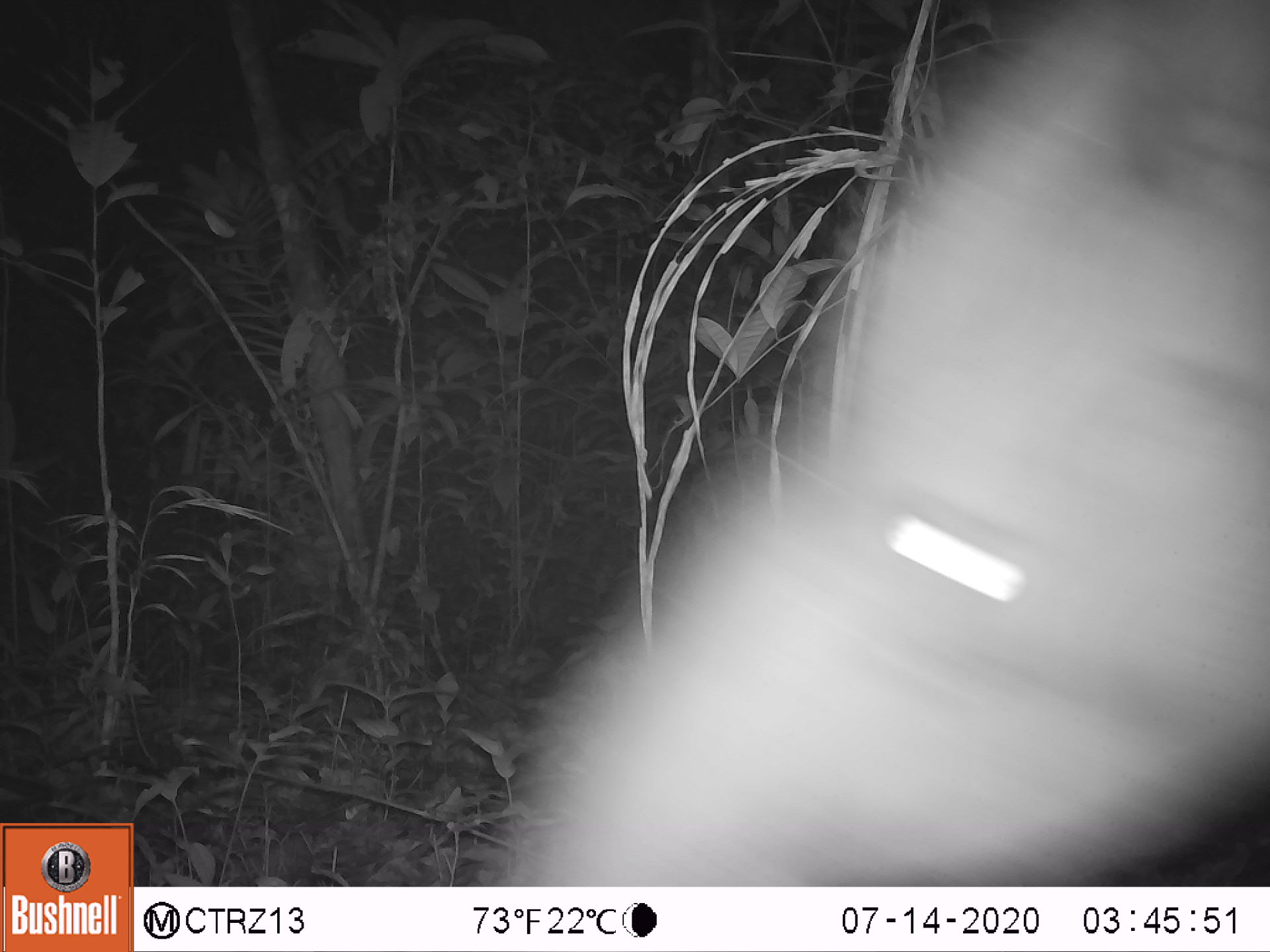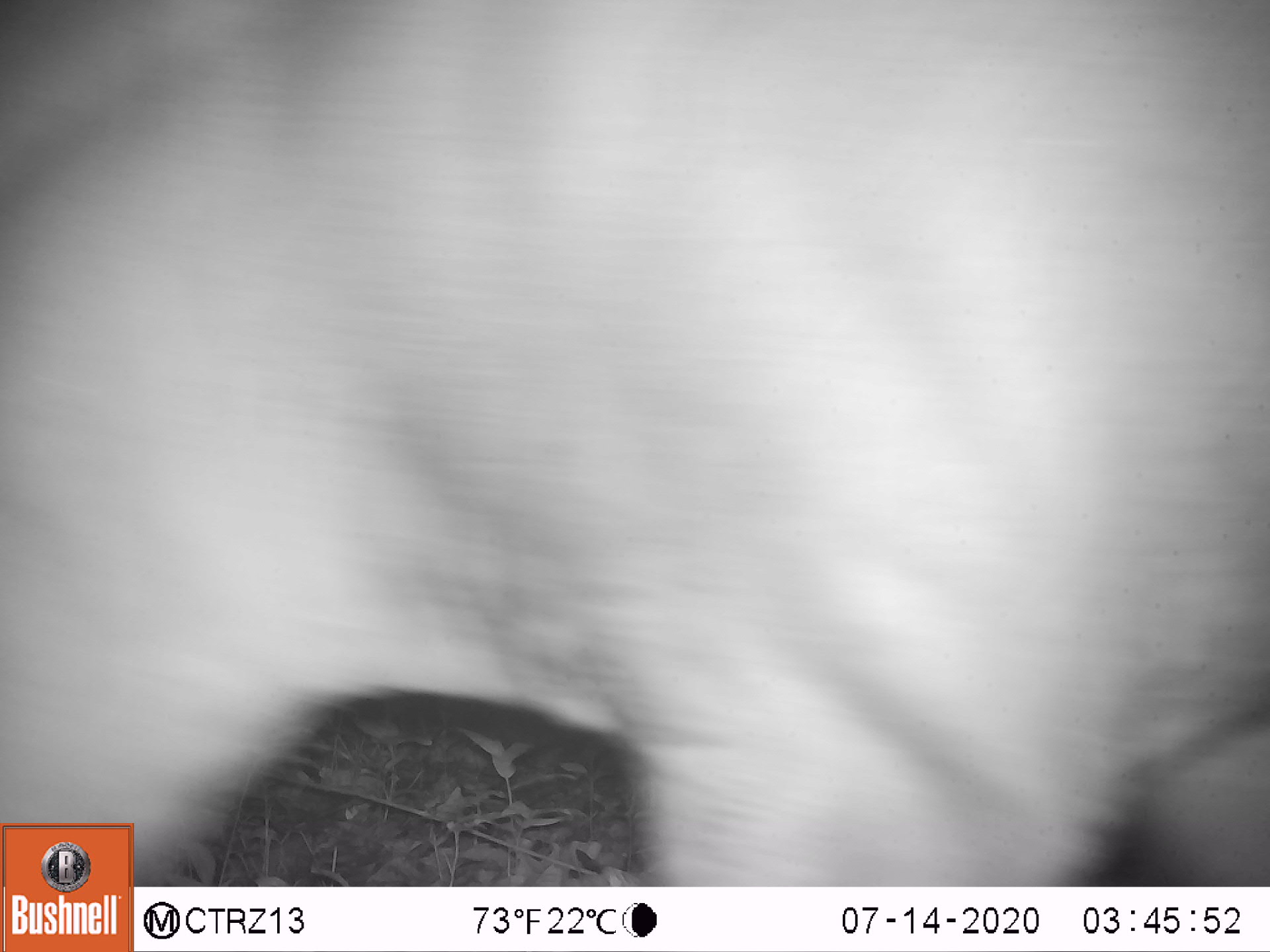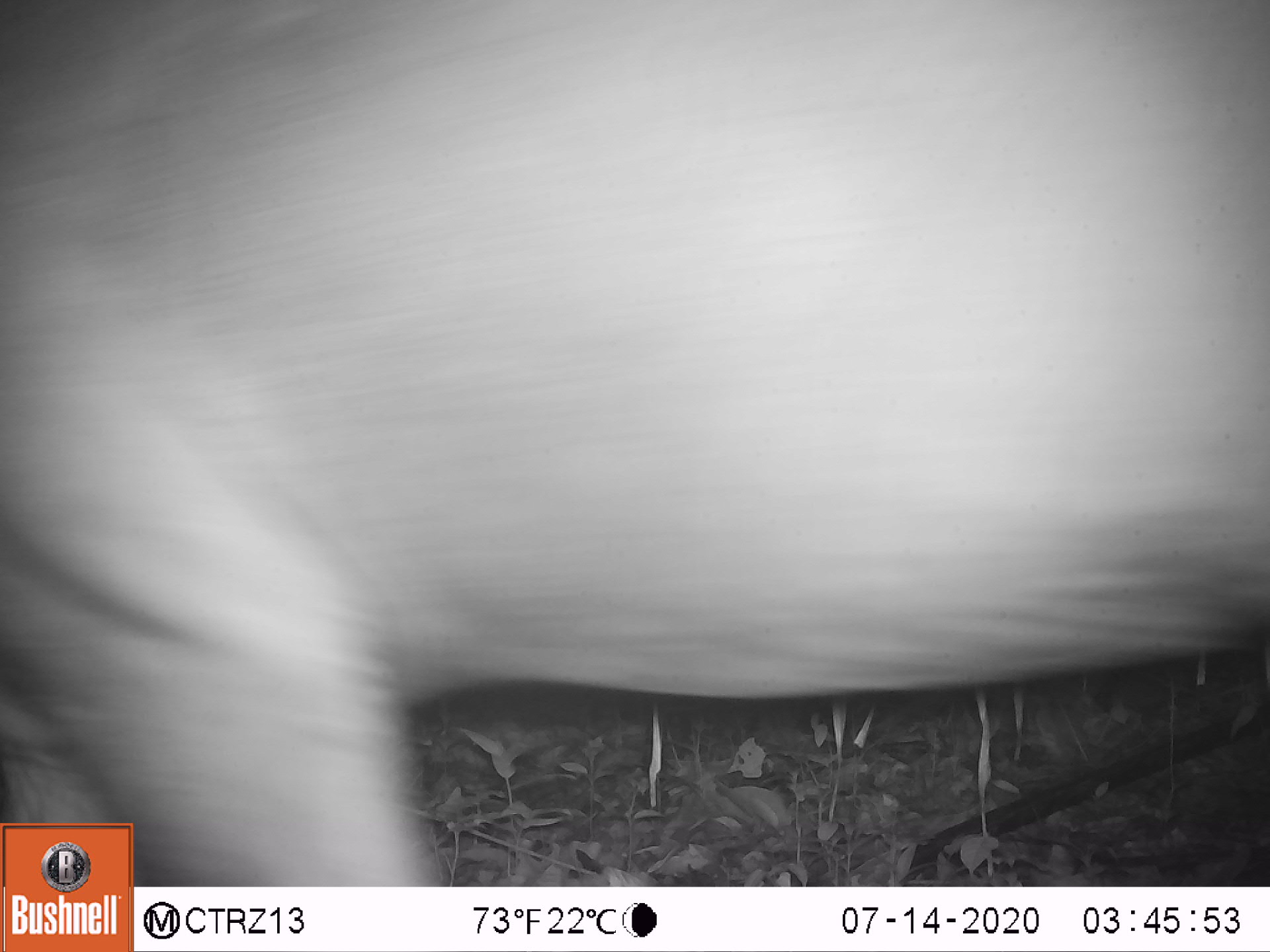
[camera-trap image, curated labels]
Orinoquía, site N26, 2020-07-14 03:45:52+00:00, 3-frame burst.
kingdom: Animalia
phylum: Chordata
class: Mammalia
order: Perissodactyla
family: Tapiridae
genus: Tapirus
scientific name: Tapirus terrestris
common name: lowland tapir